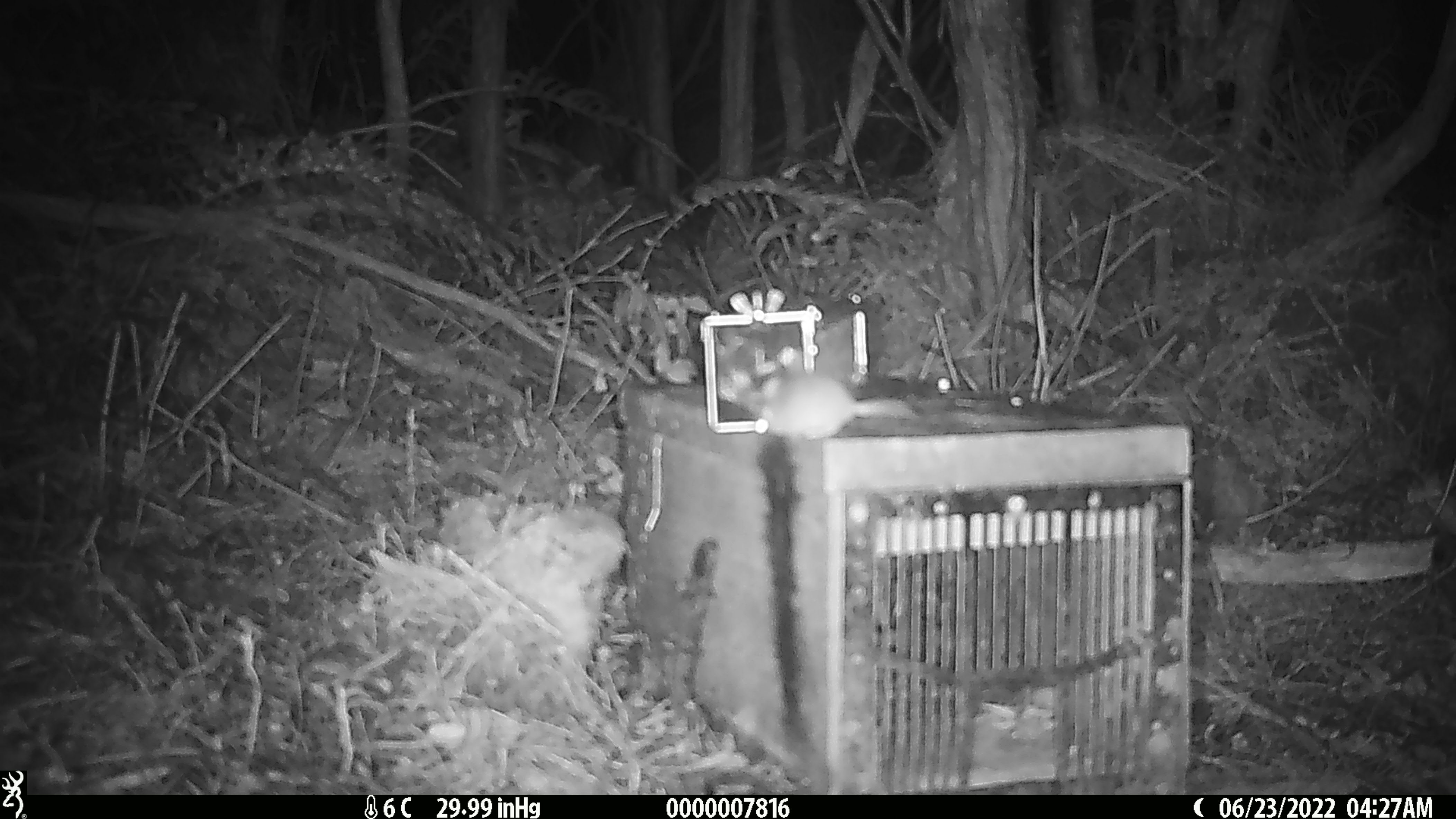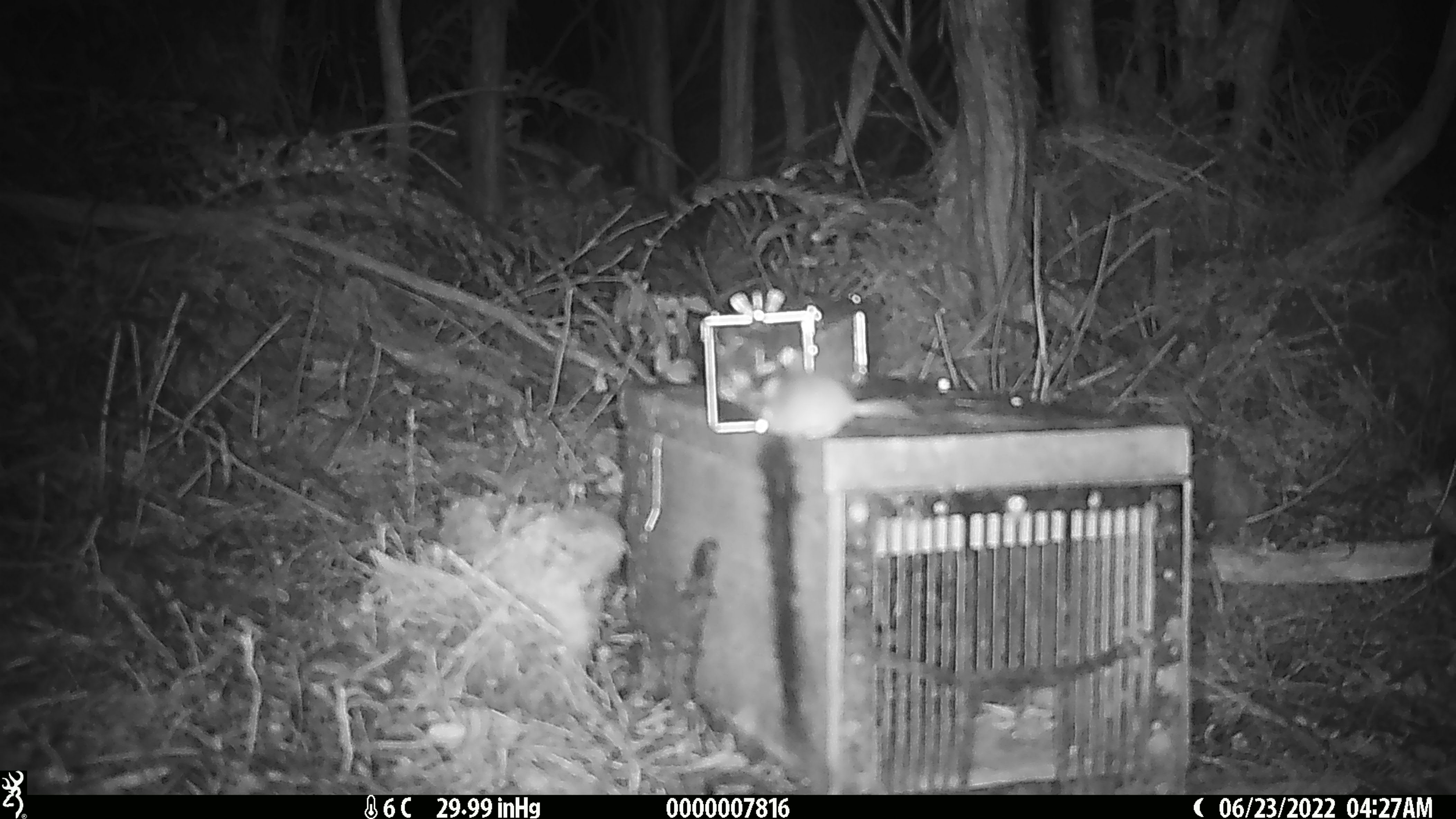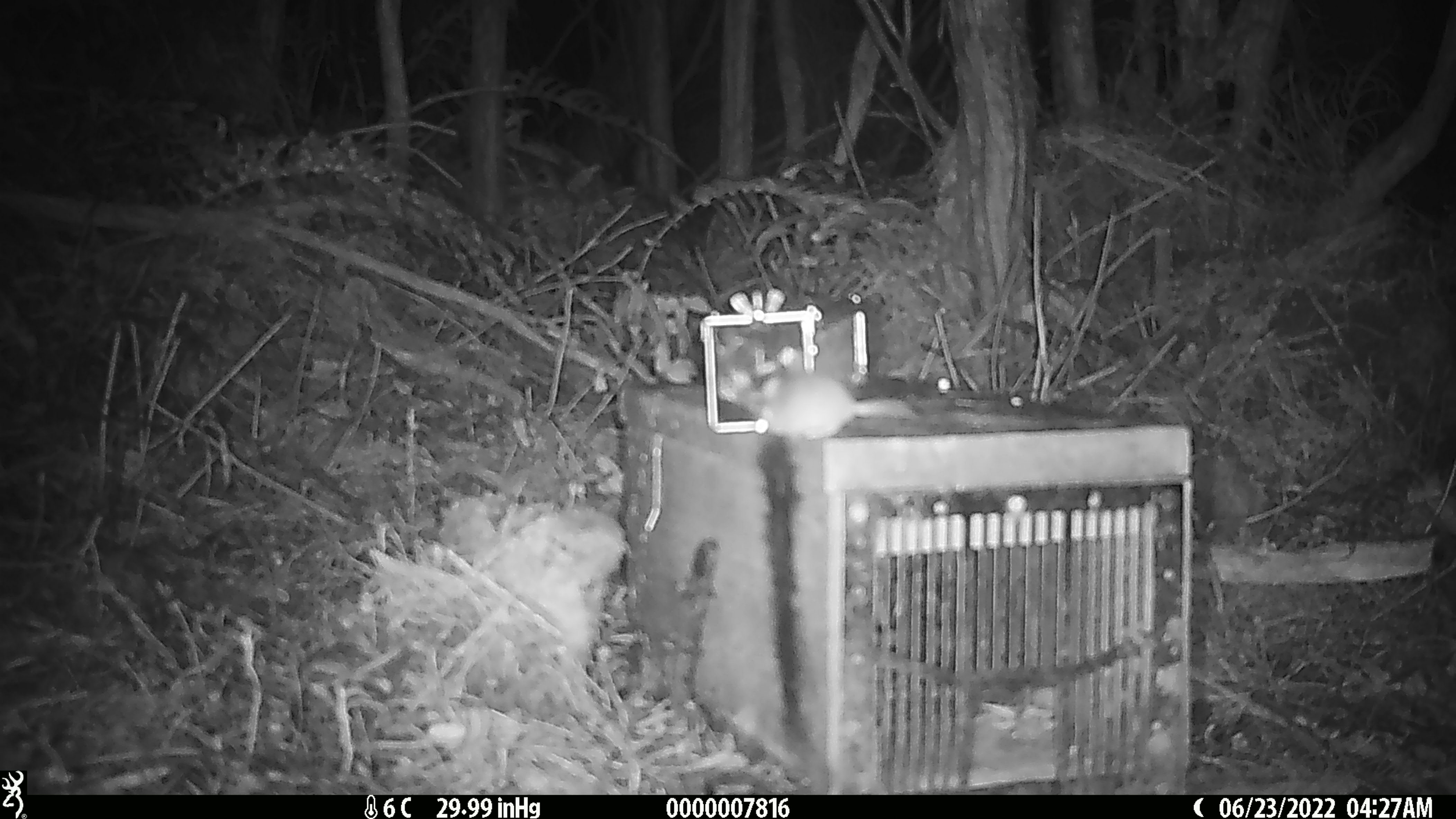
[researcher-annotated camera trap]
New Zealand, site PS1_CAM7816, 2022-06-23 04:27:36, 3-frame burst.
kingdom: Animalia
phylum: Chordata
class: Mammalia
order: Rodentia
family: Muridae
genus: Mus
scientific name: Mus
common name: mouse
Mouse (Mus).